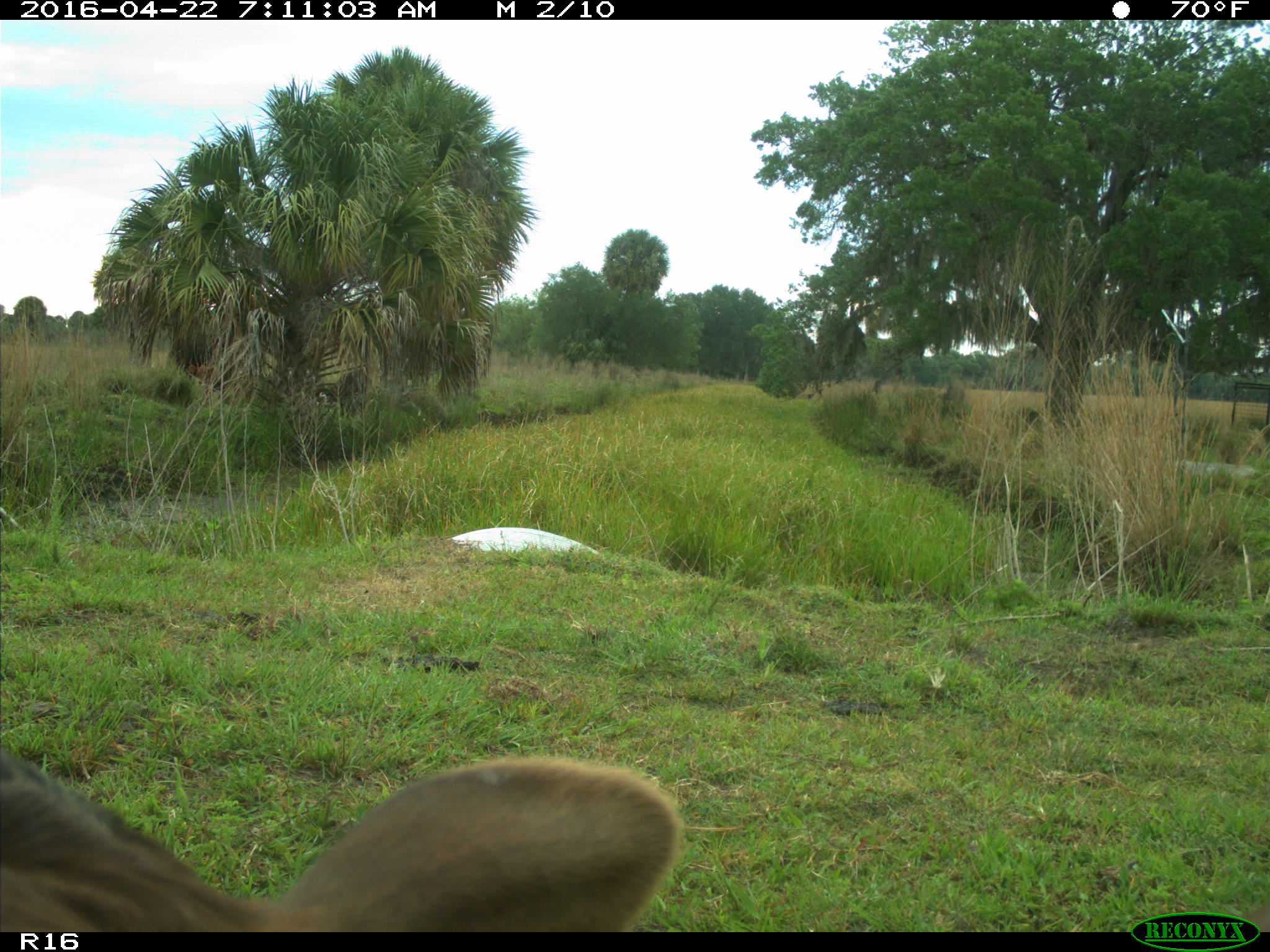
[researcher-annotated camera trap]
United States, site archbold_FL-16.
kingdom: Animalia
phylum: Chordata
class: Mammalia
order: Artiodactyla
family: Bovidae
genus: Bos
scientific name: Bos taurus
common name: domestic cow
Bos taurus (domestic cow).